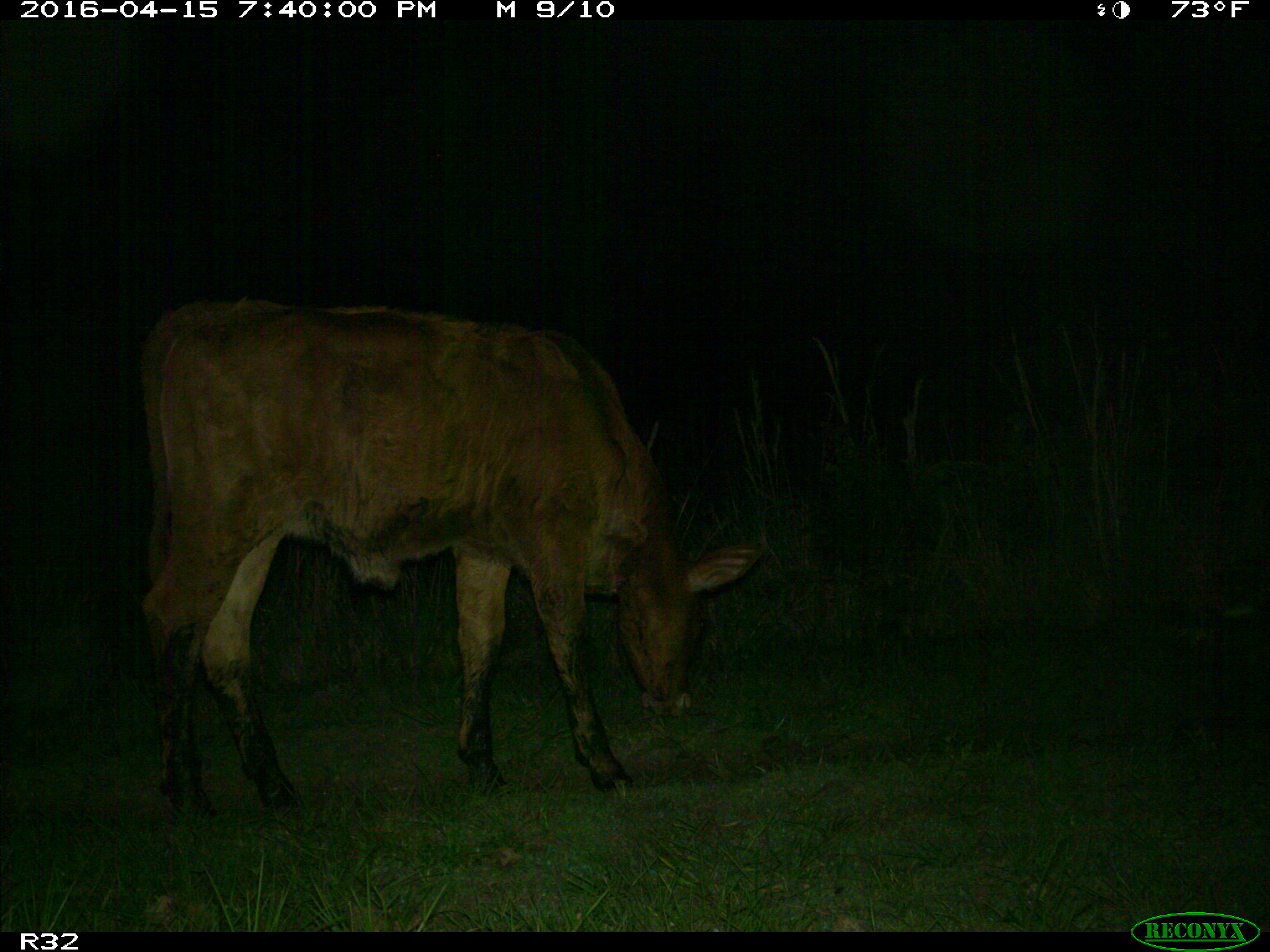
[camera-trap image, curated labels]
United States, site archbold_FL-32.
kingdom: Animalia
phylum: Chordata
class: Mammalia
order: Artiodactyla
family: Bovidae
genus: Bos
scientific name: Bos taurus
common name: domestic cow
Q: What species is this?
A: Bos taurus (domestic cow).